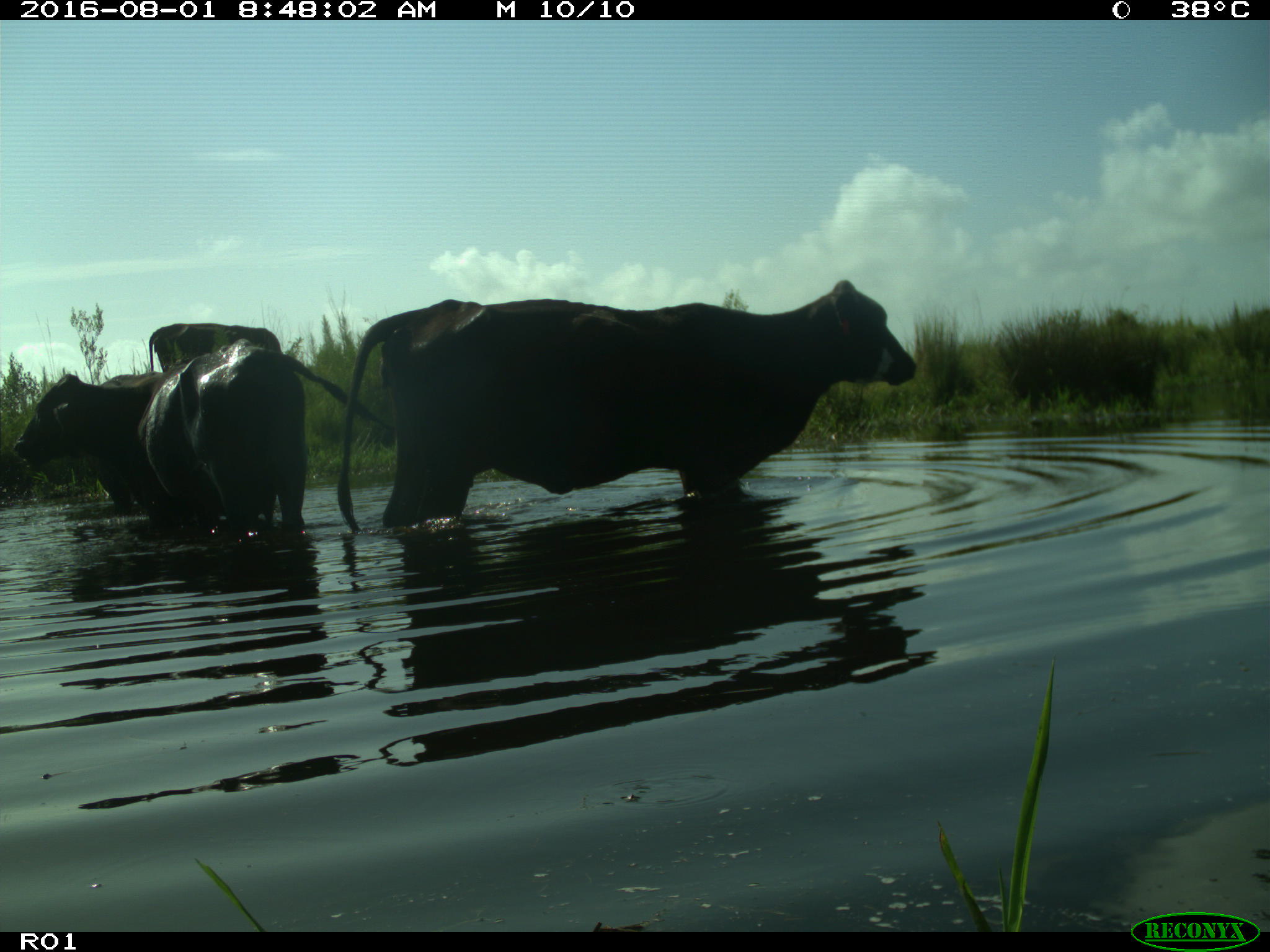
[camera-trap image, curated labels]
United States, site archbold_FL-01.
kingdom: Animalia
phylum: Chordata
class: Mammalia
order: Artiodactyla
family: Bovidae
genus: Bos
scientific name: Bos taurus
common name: domestic cow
Bos taurus (domestic cow).